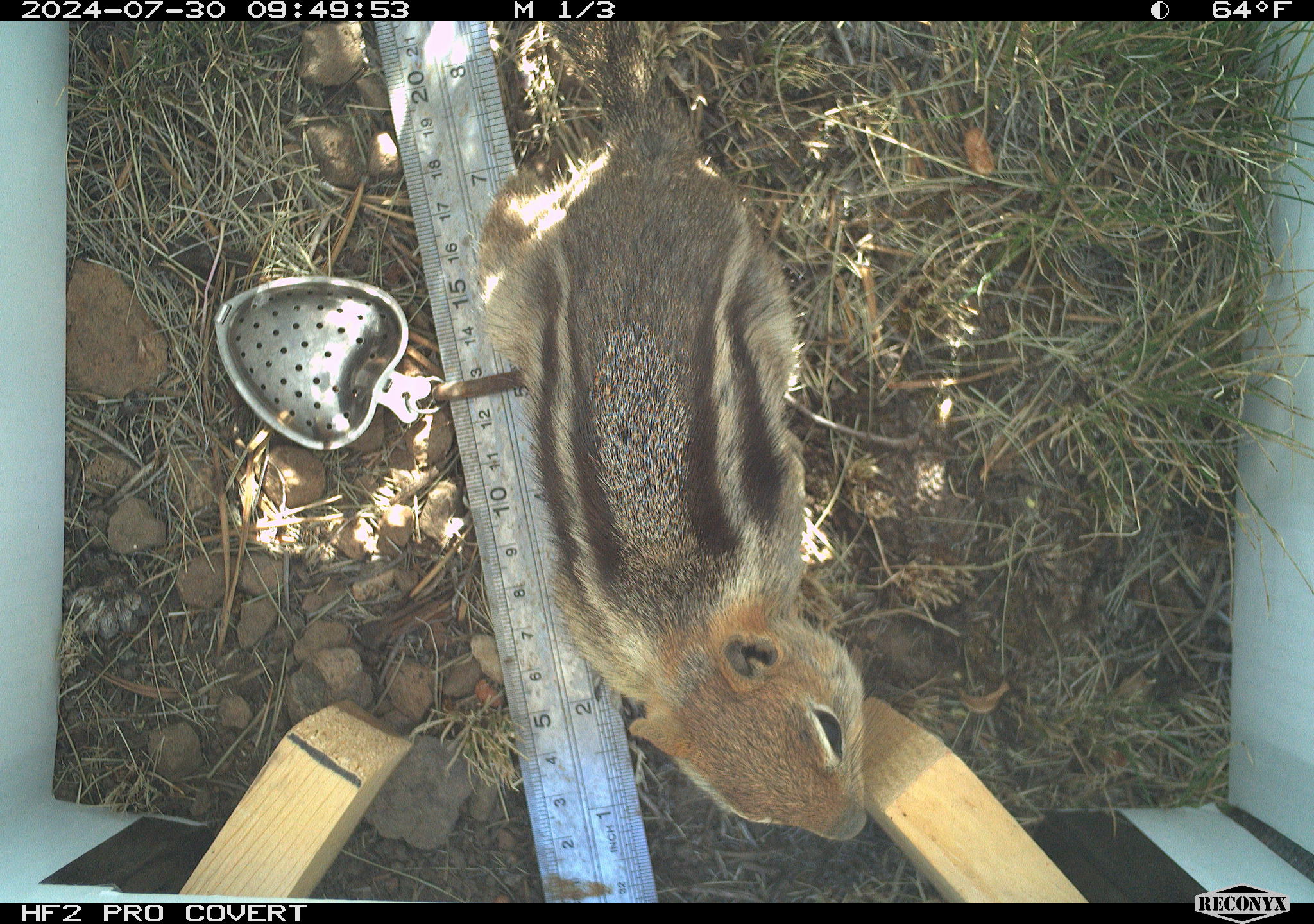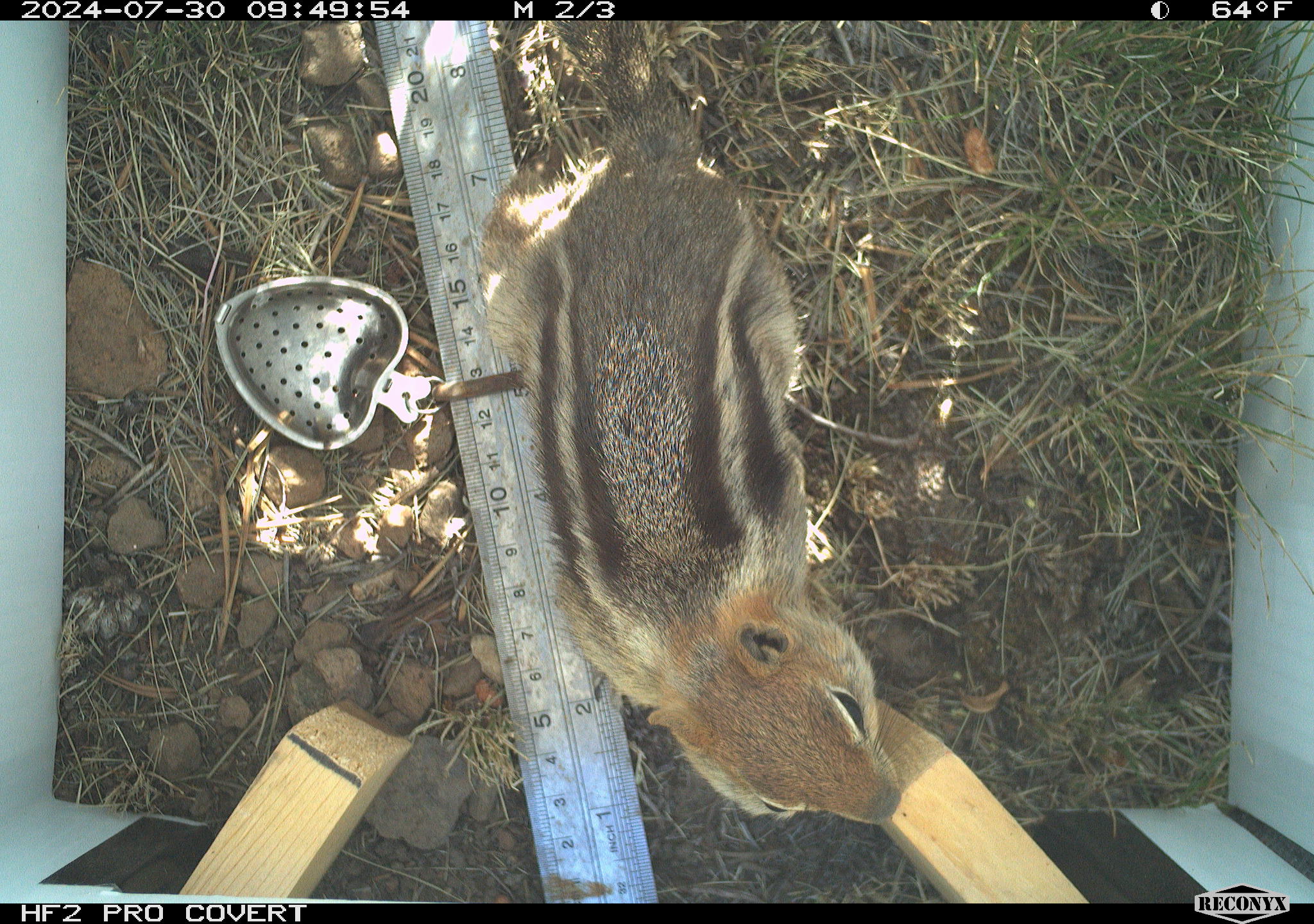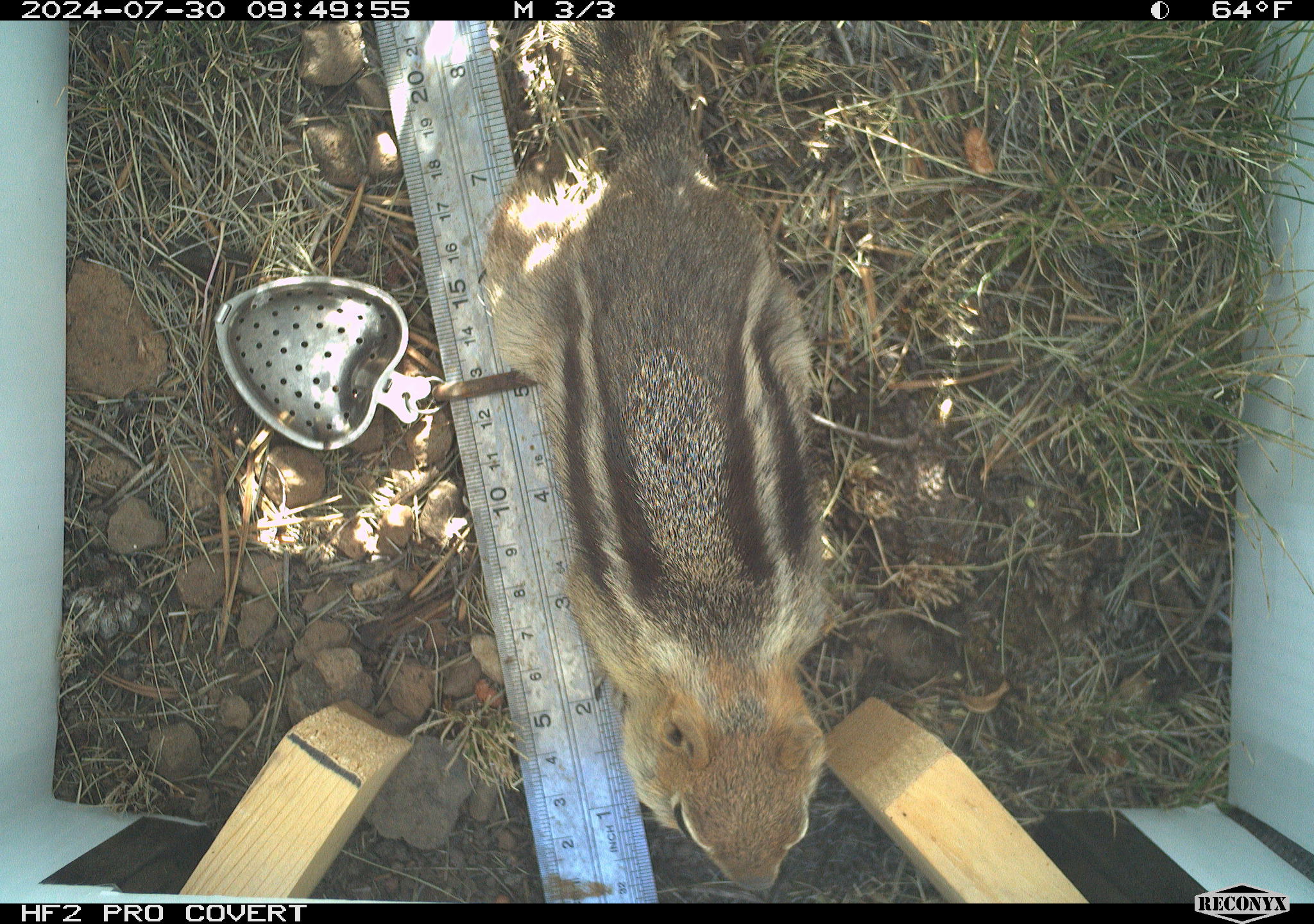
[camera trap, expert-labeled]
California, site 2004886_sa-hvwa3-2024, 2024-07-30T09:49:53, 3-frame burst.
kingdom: Animalia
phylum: Chordata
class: Mammalia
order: Rodentia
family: Sciuridae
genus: Callospermophilus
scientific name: Callospermophilus lateralis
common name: golden mantled ground squirrel